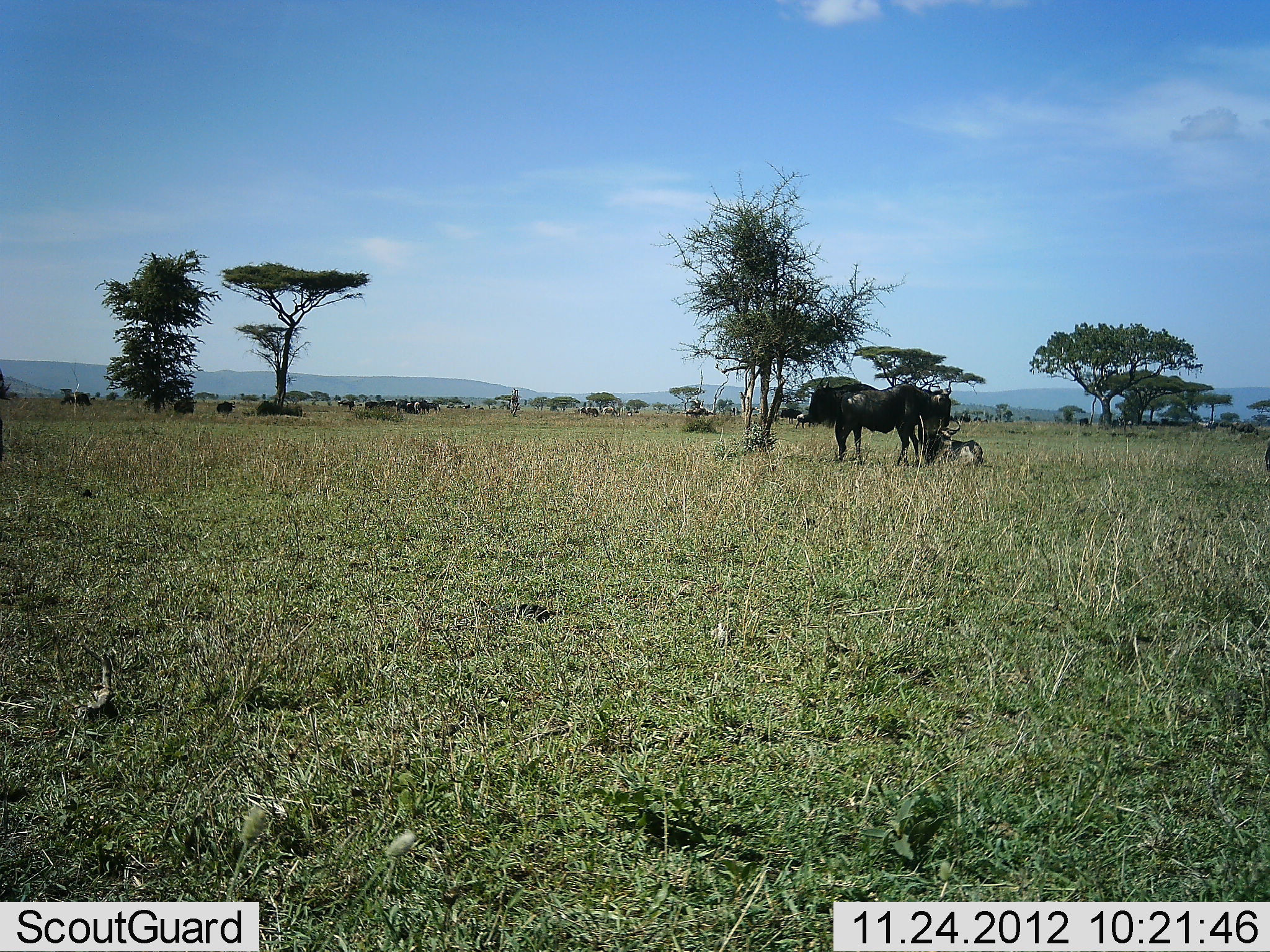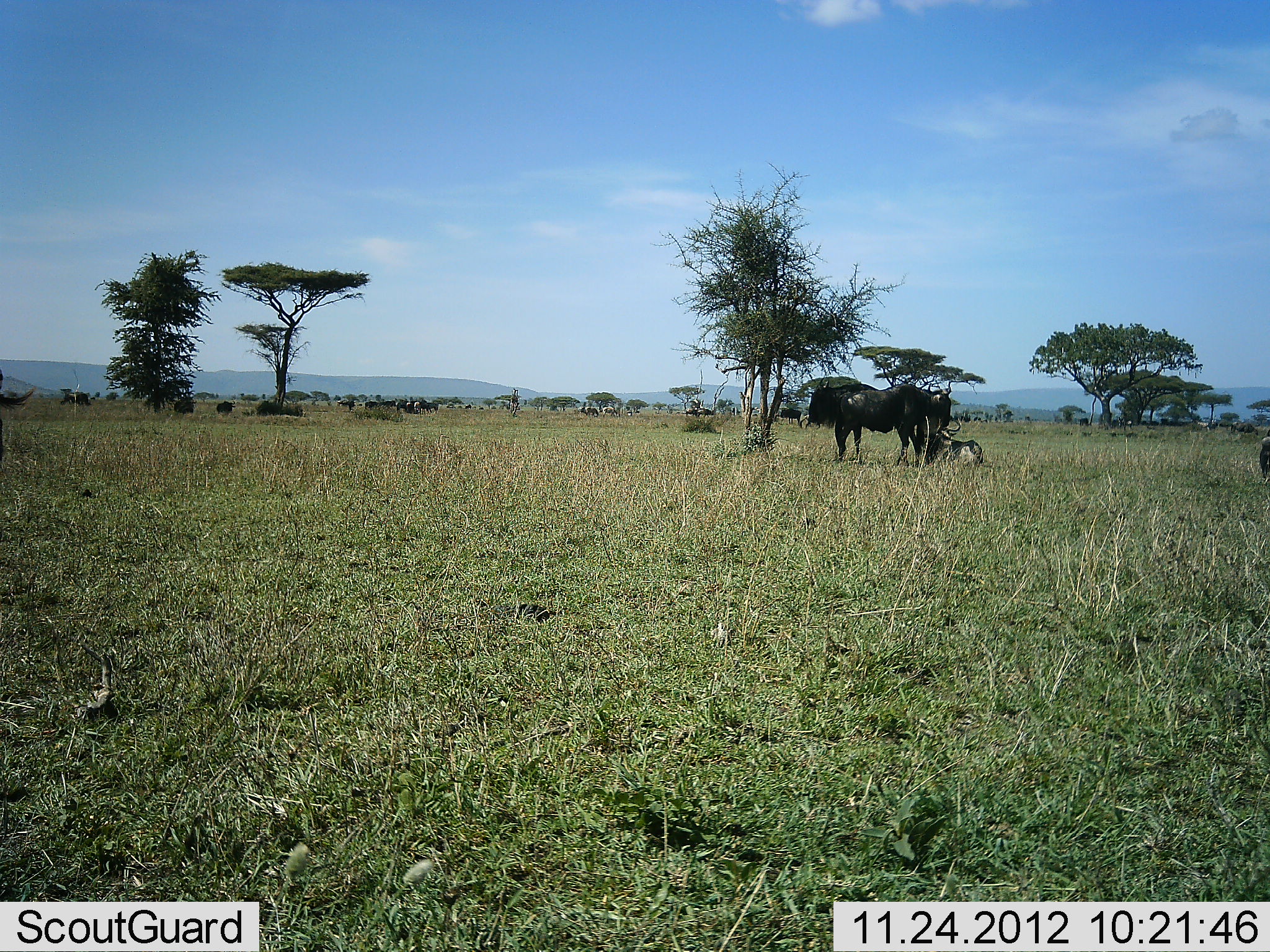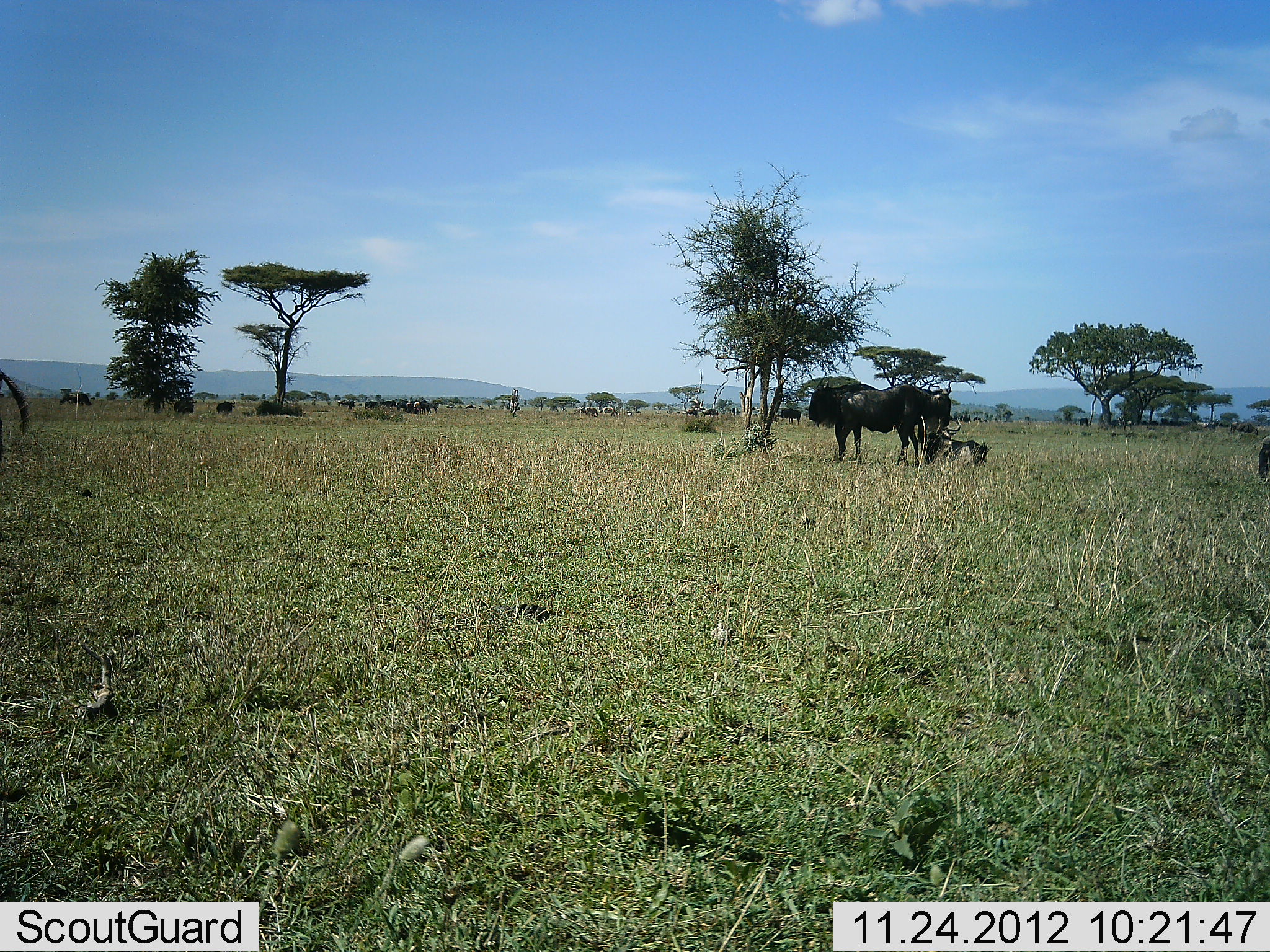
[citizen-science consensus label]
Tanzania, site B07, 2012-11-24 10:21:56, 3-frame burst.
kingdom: Animalia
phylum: Chordata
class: Mammalia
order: Artiodactyla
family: Bovidae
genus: Connochaetes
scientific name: Connochaetes taurinus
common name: blue wildebeest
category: wildebeest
Wildebeest (blue wildebeest) (Connochaetes taurinus), count 11-50. Behavior (volunteer vote fractions): standing 90%, resting 60%, moving 20%, interacting 10%. Young present (vote fraction): 10%. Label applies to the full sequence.